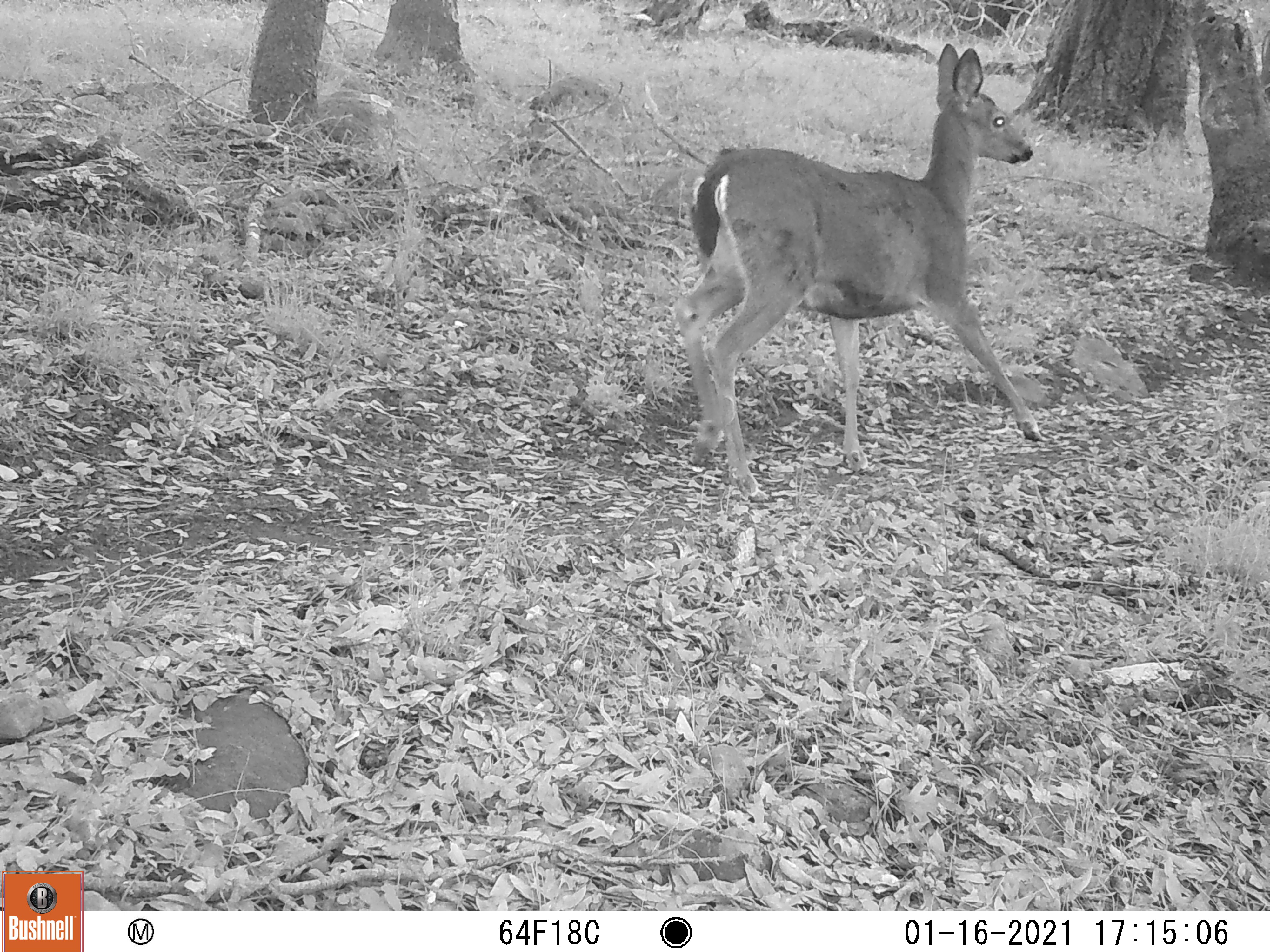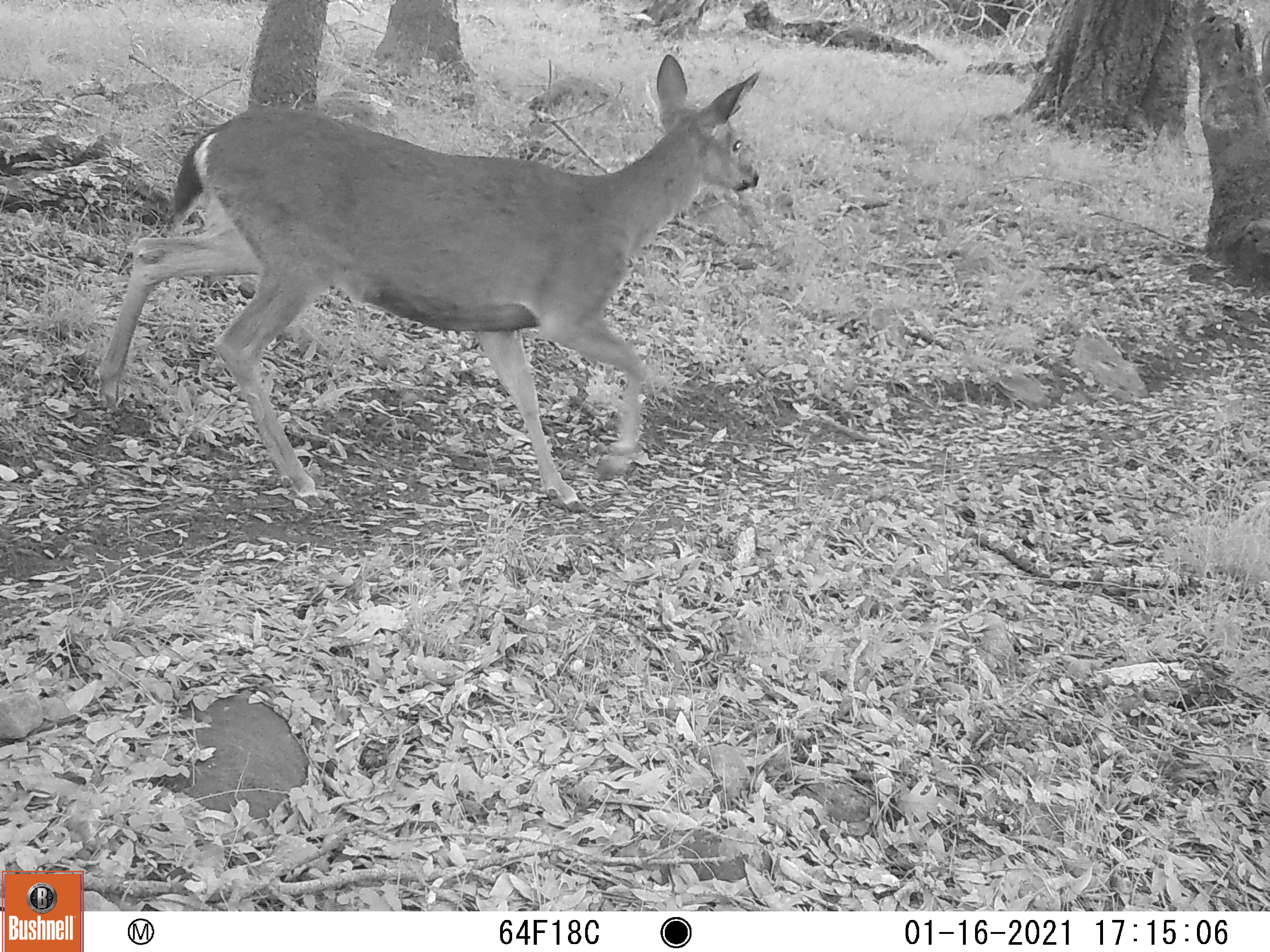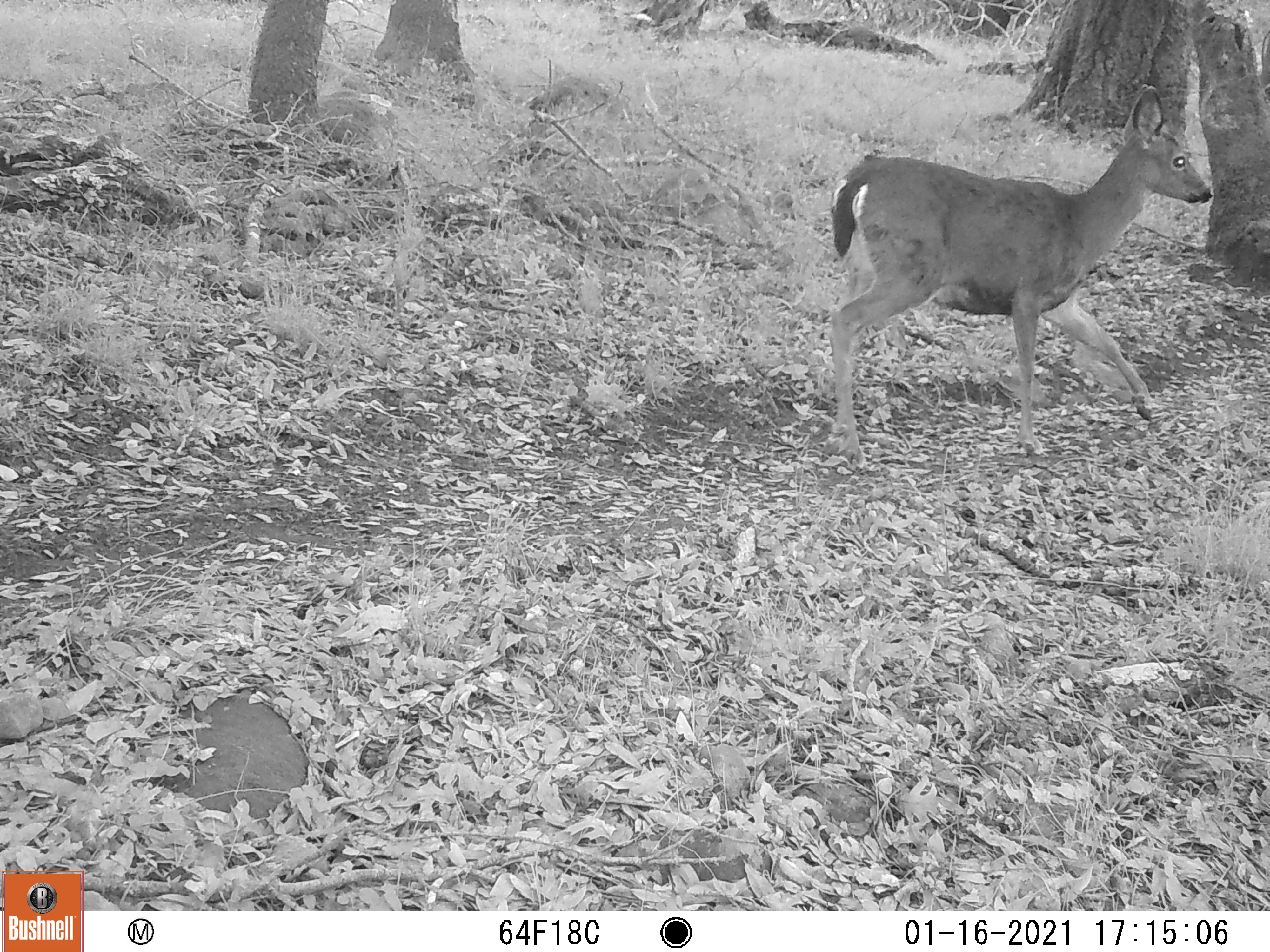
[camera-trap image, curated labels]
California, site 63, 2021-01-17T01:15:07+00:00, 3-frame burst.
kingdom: Animalia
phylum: Chordata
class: Mammalia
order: Artiodactyla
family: Cervidae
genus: Odocoileus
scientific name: Odocoileus hemionus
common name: mule deer